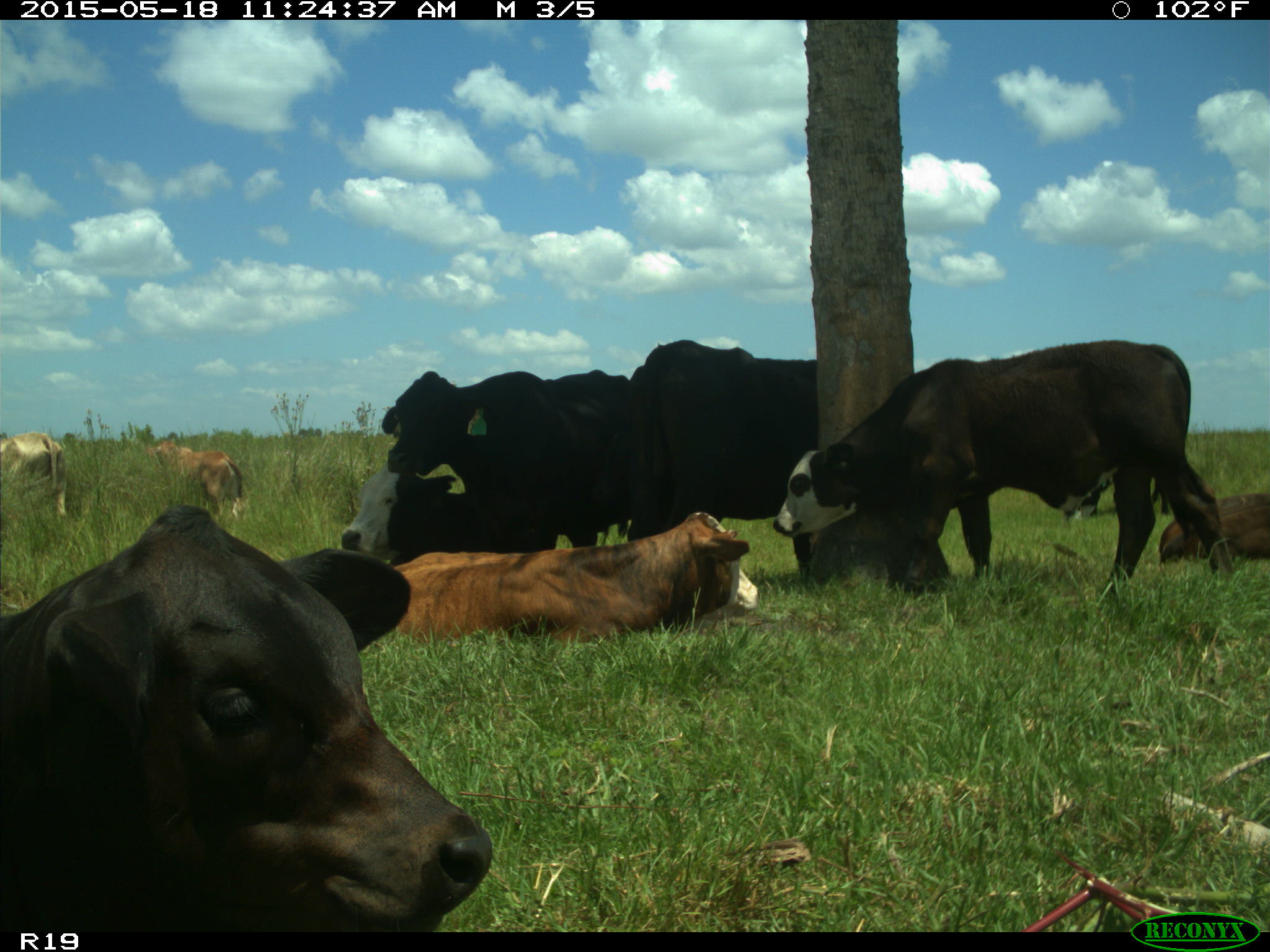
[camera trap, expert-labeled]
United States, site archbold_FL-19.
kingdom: Animalia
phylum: Chordata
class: Mammalia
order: Artiodactyla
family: Bovidae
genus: Bos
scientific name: Bos taurus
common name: domestic cow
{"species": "Bos taurus (domestic cow)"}